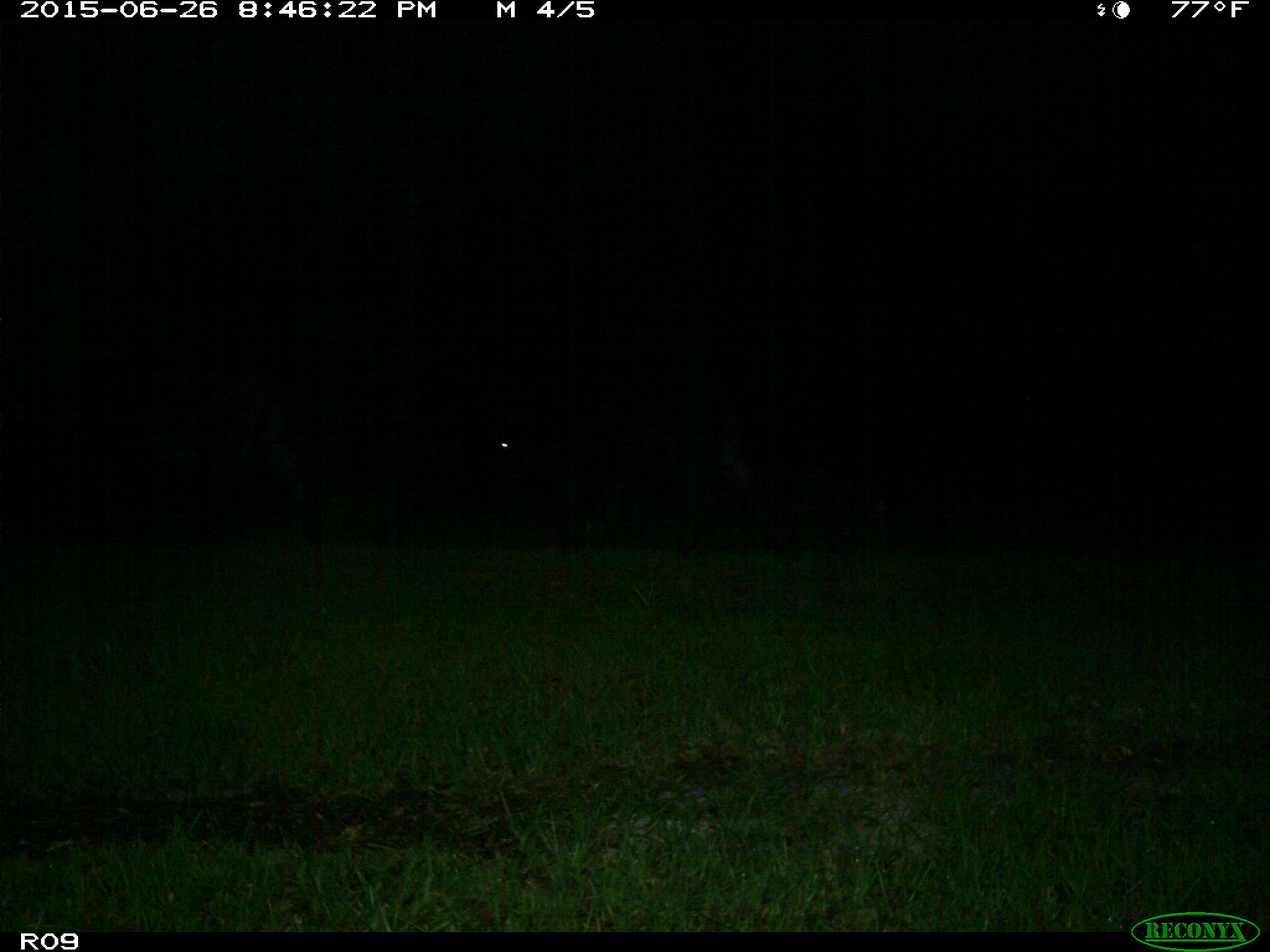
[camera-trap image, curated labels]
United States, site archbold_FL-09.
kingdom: Animalia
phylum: Chordata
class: Mammalia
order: Artiodactyla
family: Bovidae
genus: Bos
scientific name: Bos taurus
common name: domestic cow